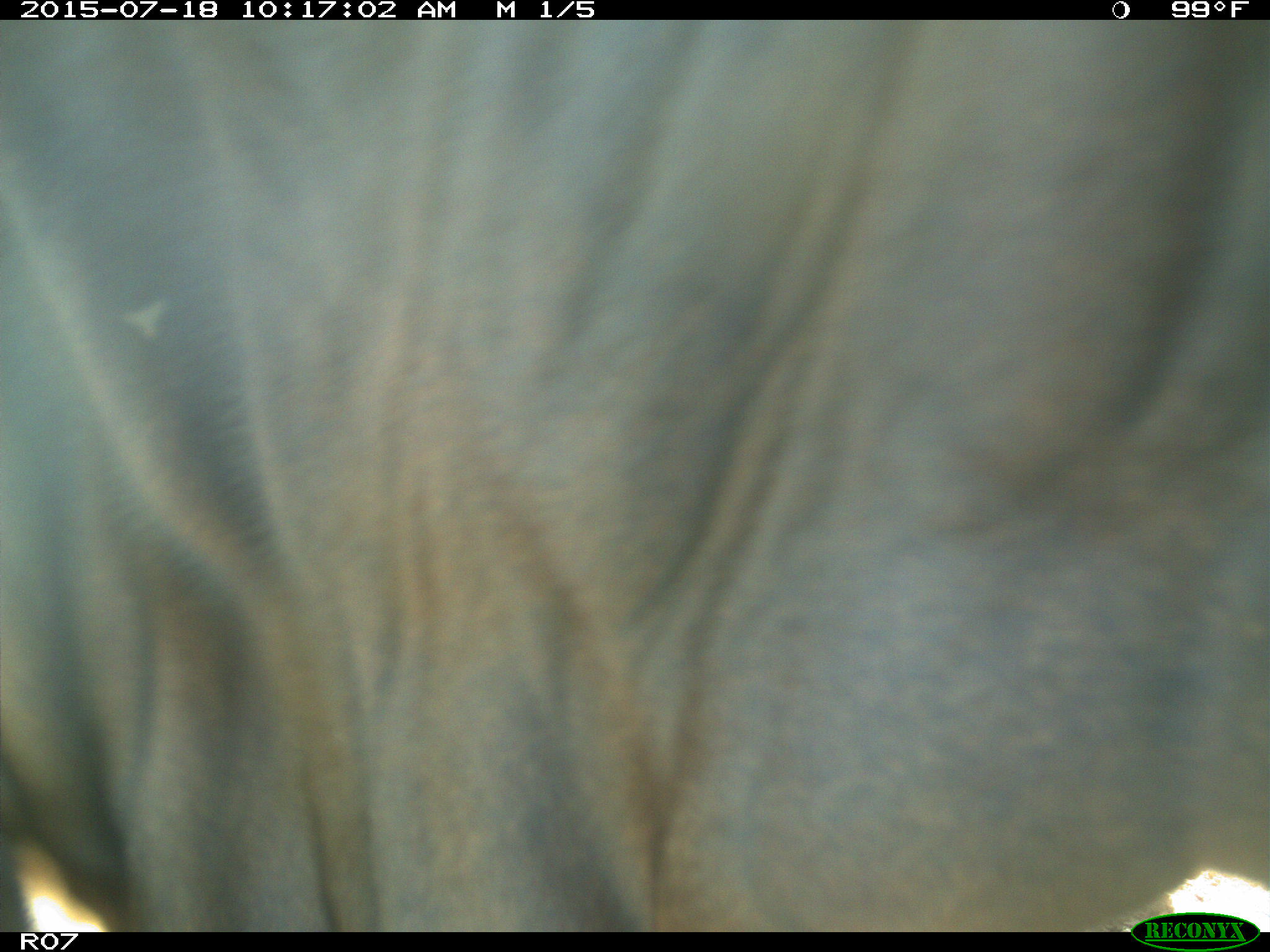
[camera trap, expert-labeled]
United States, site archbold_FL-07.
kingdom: Animalia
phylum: Chordata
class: Mammalia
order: Artiodactyla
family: Bovidae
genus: Bos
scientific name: Bos taurus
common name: domestic cow